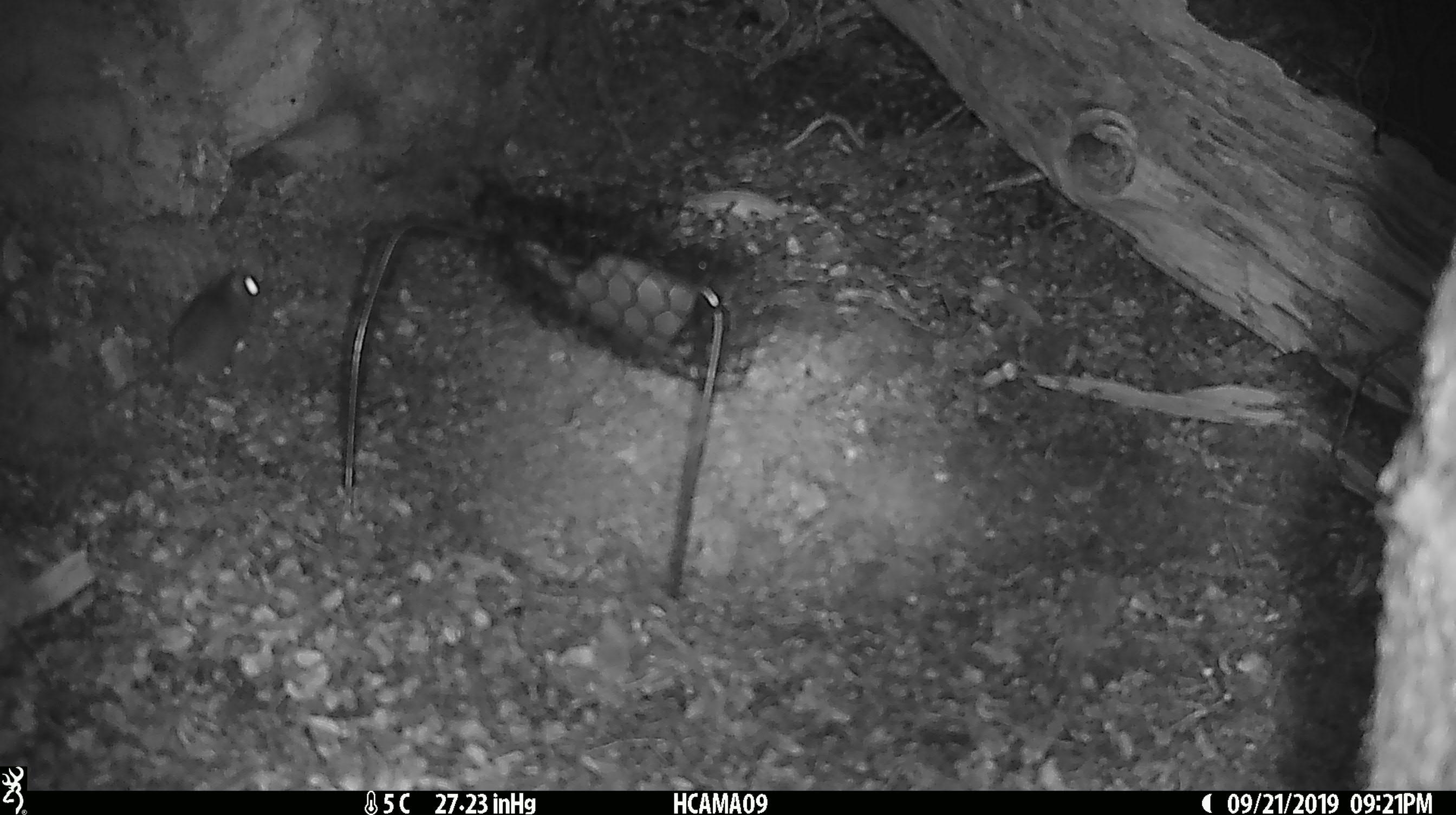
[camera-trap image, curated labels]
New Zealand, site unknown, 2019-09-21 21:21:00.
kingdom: Animalia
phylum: Chordata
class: Mammalia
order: Rodentia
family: Muridae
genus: Mus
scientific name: Mus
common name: mouse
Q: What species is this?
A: Mouse (Mus).